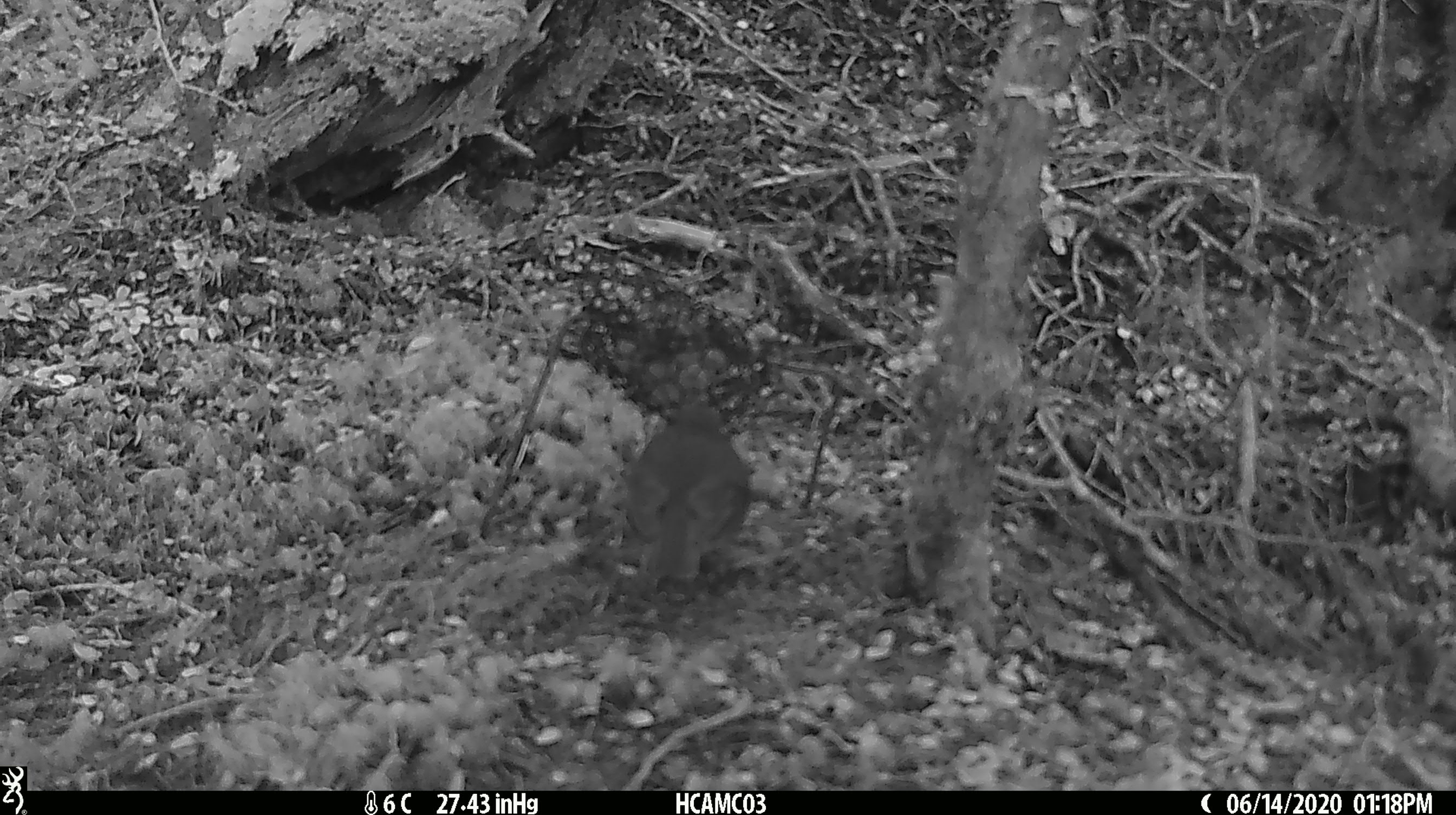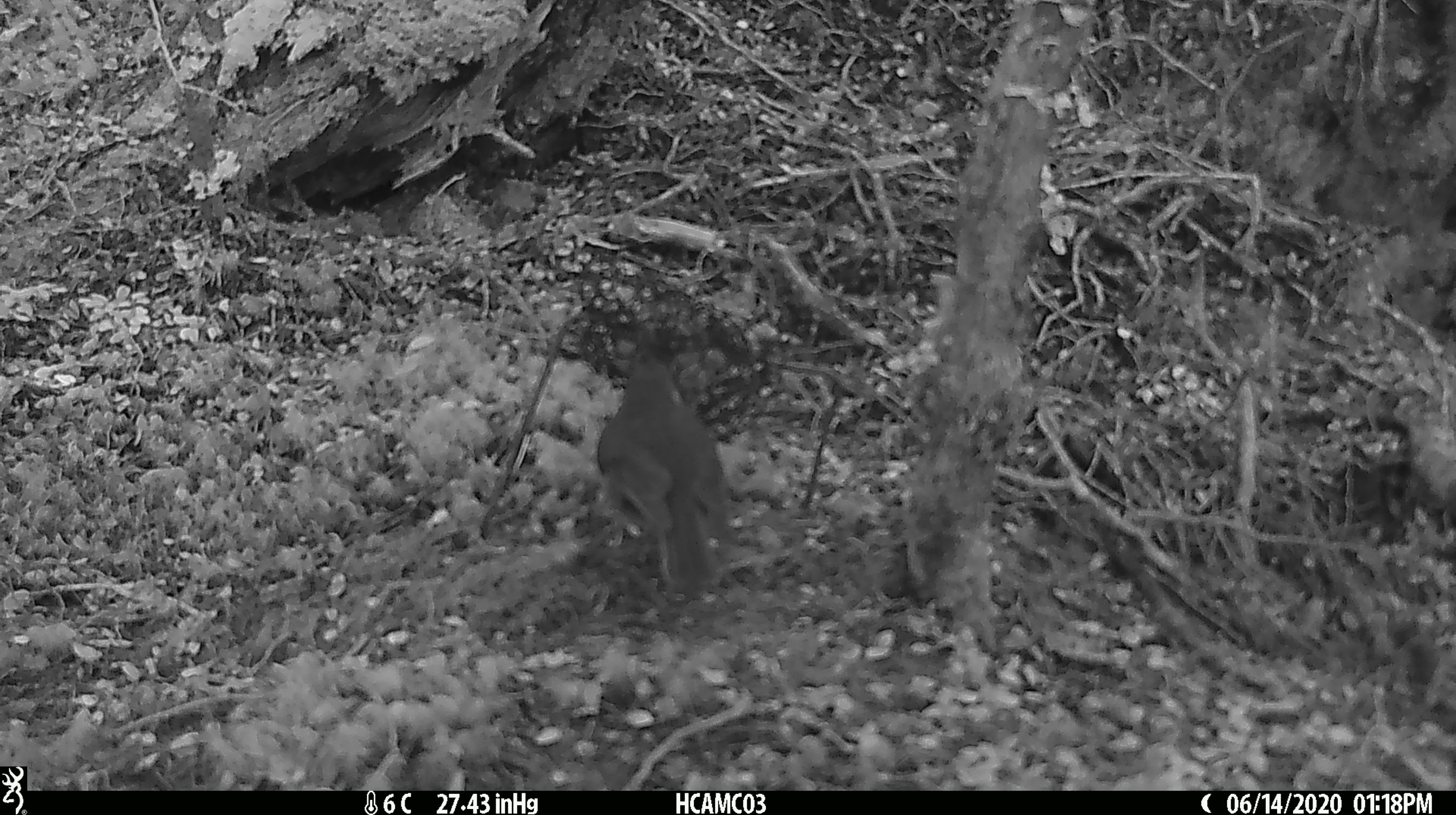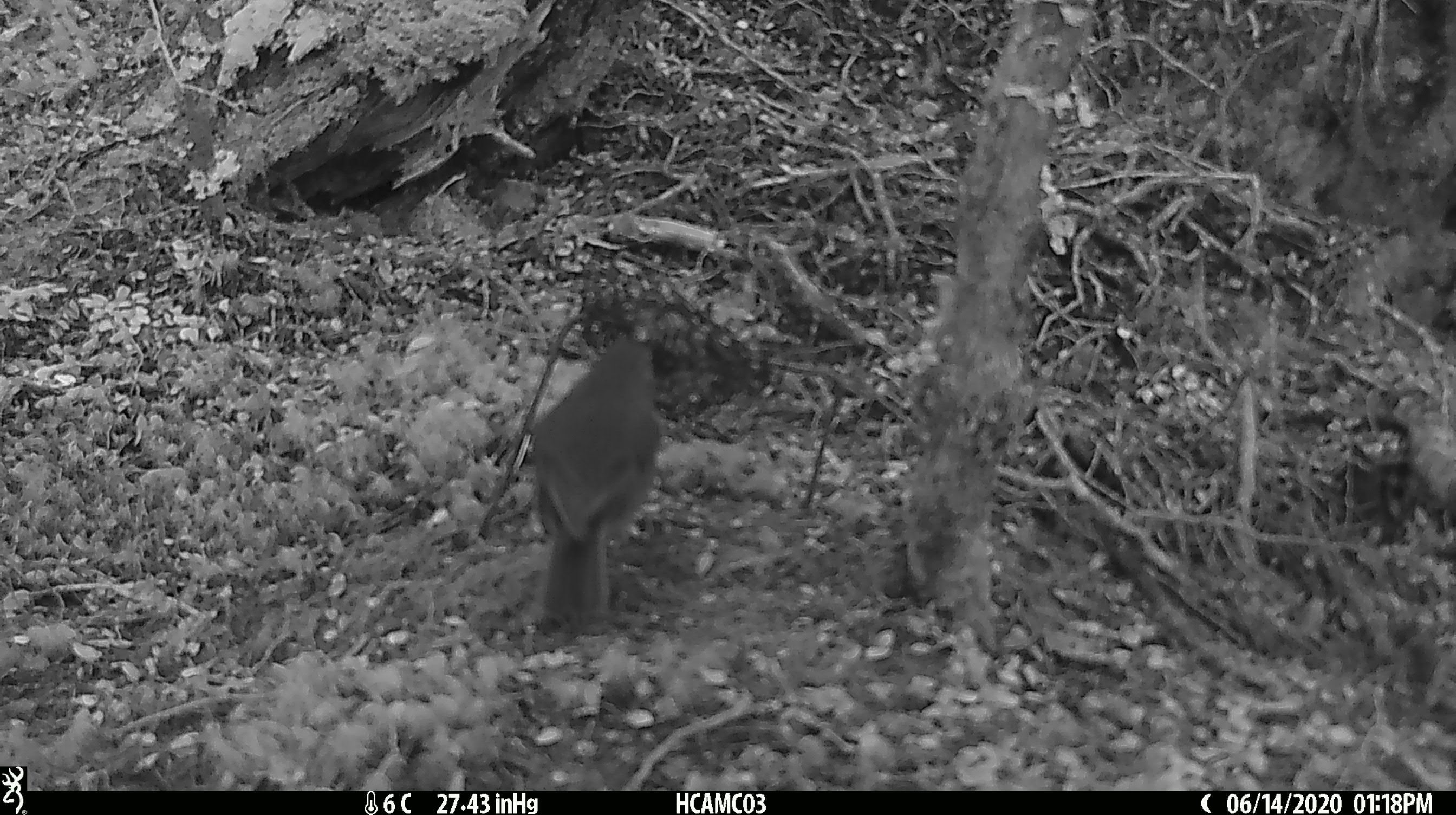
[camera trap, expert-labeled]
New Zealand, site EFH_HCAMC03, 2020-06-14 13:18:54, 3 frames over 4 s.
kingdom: Animalia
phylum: Chordata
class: Aves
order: Passeriformes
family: Petroicidae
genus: Petroica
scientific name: Petroica australis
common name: new zealand robin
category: robin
Robin (new zealand robin) (Petroica australis).